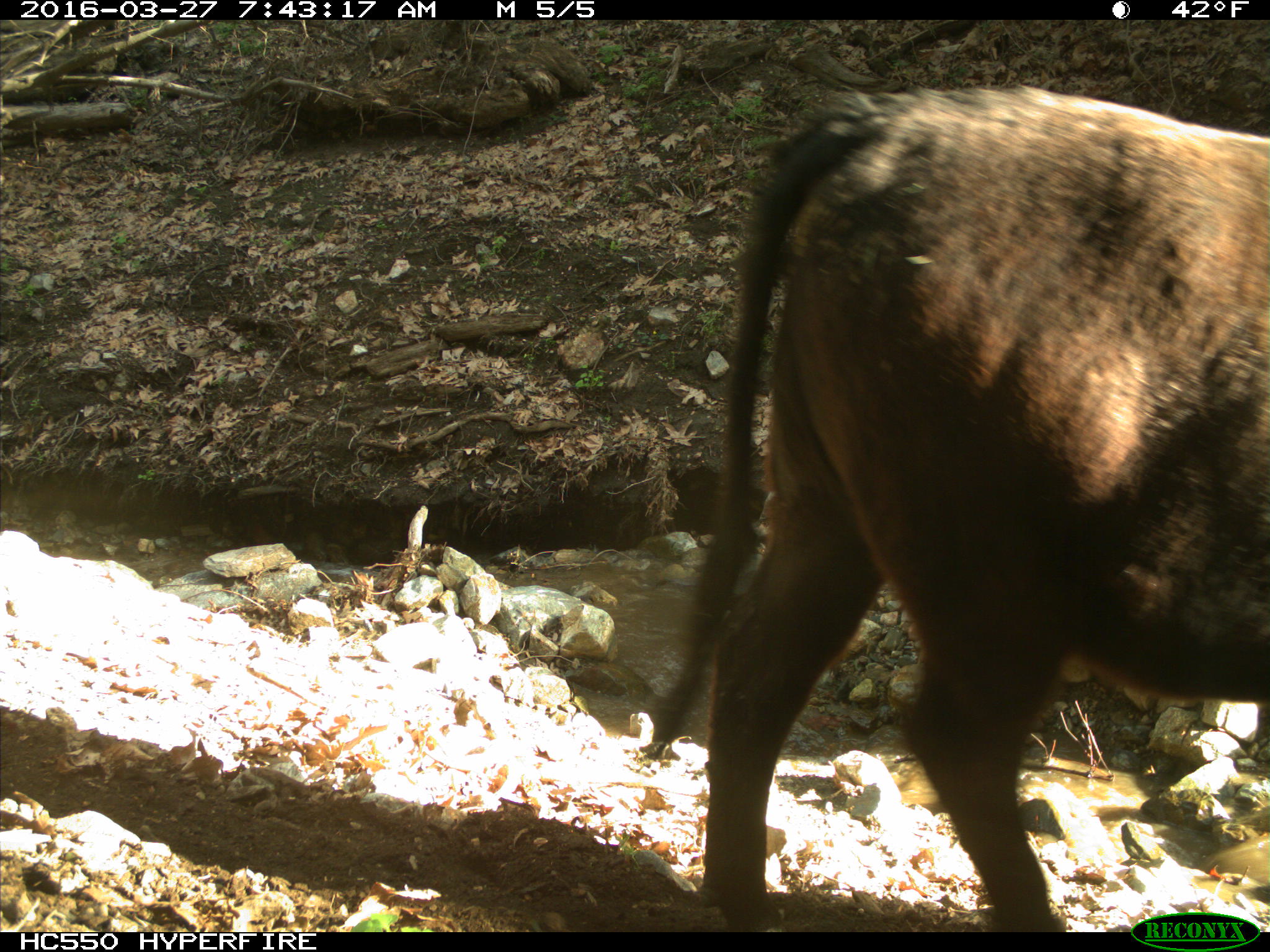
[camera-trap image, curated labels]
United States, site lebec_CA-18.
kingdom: Animalia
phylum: Chordata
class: Mammalia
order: Artiodactyla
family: Bovidae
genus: Bos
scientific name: Bos taurus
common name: domestic cow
Bos taurus (domestic cow).